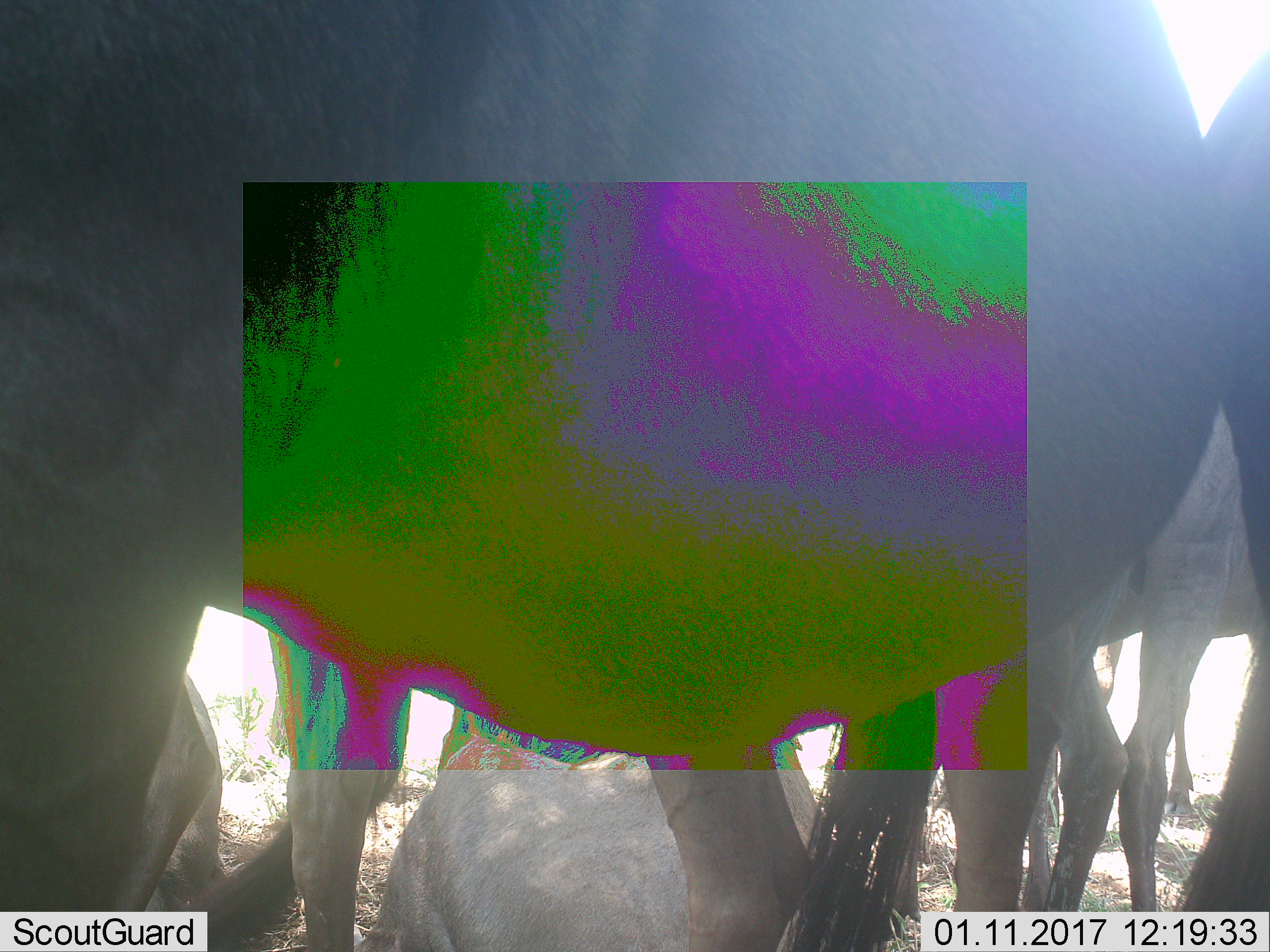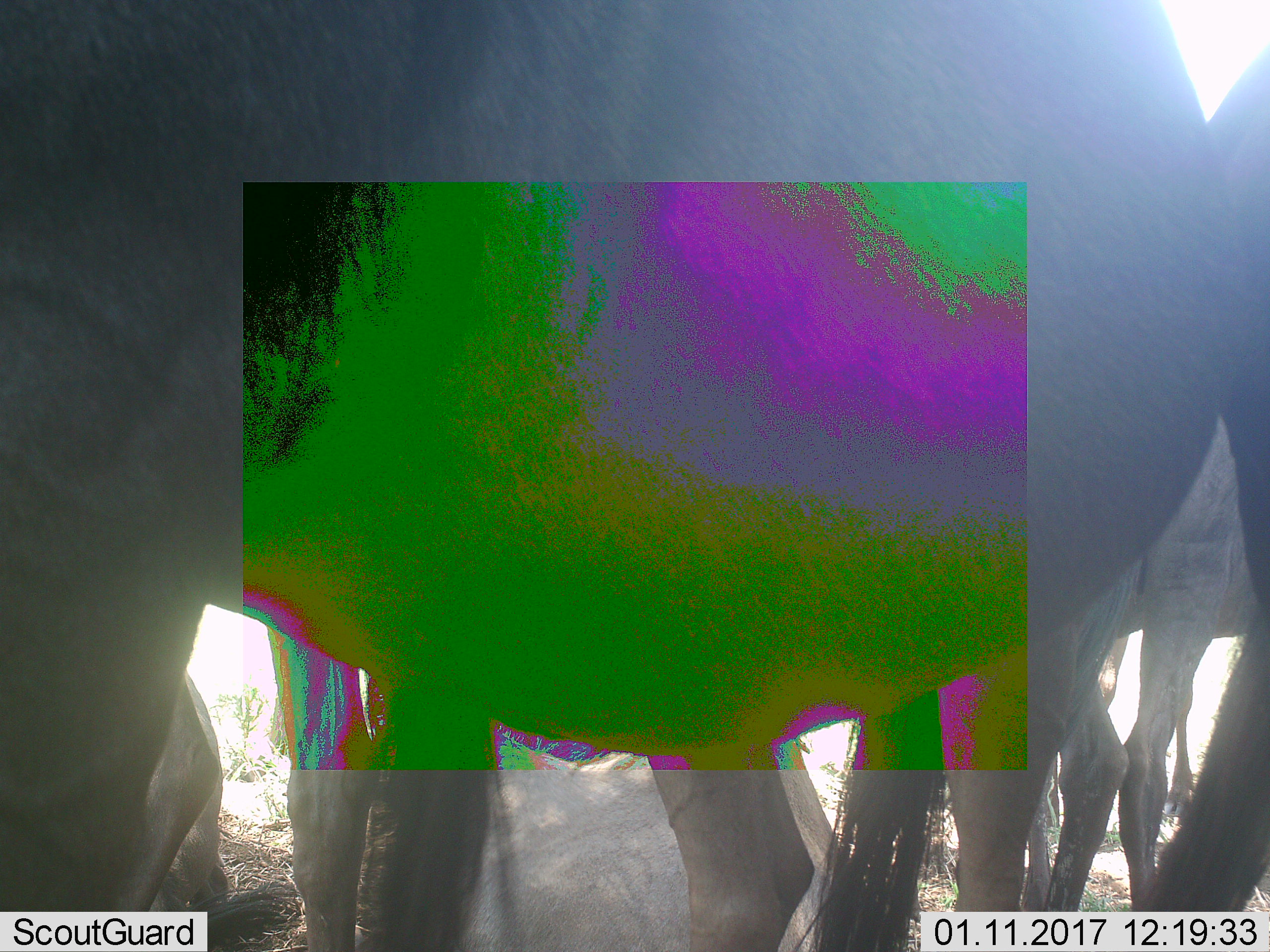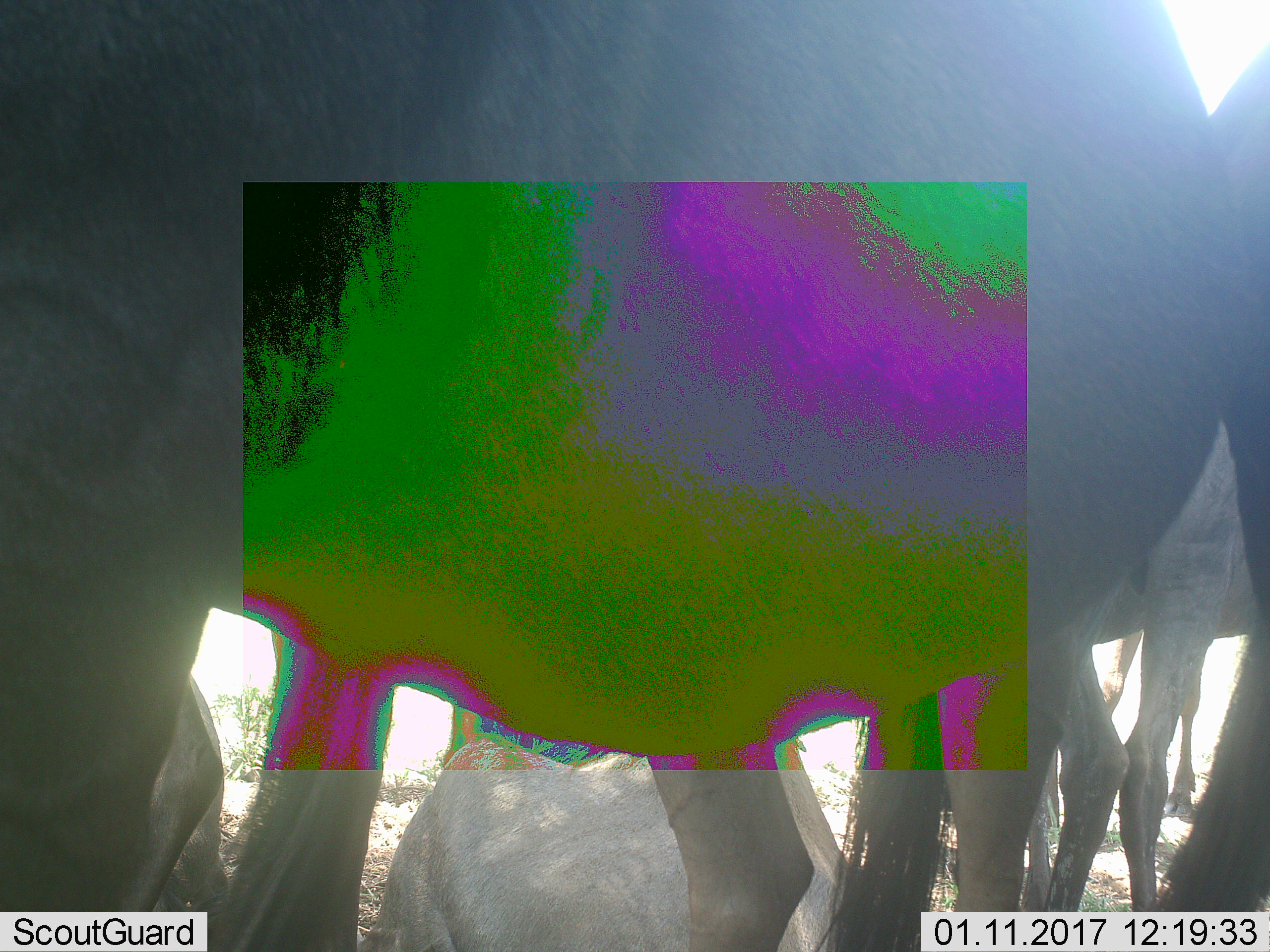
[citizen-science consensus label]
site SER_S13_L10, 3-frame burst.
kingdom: Animalia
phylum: Chordata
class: Mammalia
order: Artiodactyla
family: Bovidae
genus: Connochaetes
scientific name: Connochaetes taurinus taurinus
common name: blue wildebeest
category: wildebeestblue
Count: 5.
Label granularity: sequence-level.